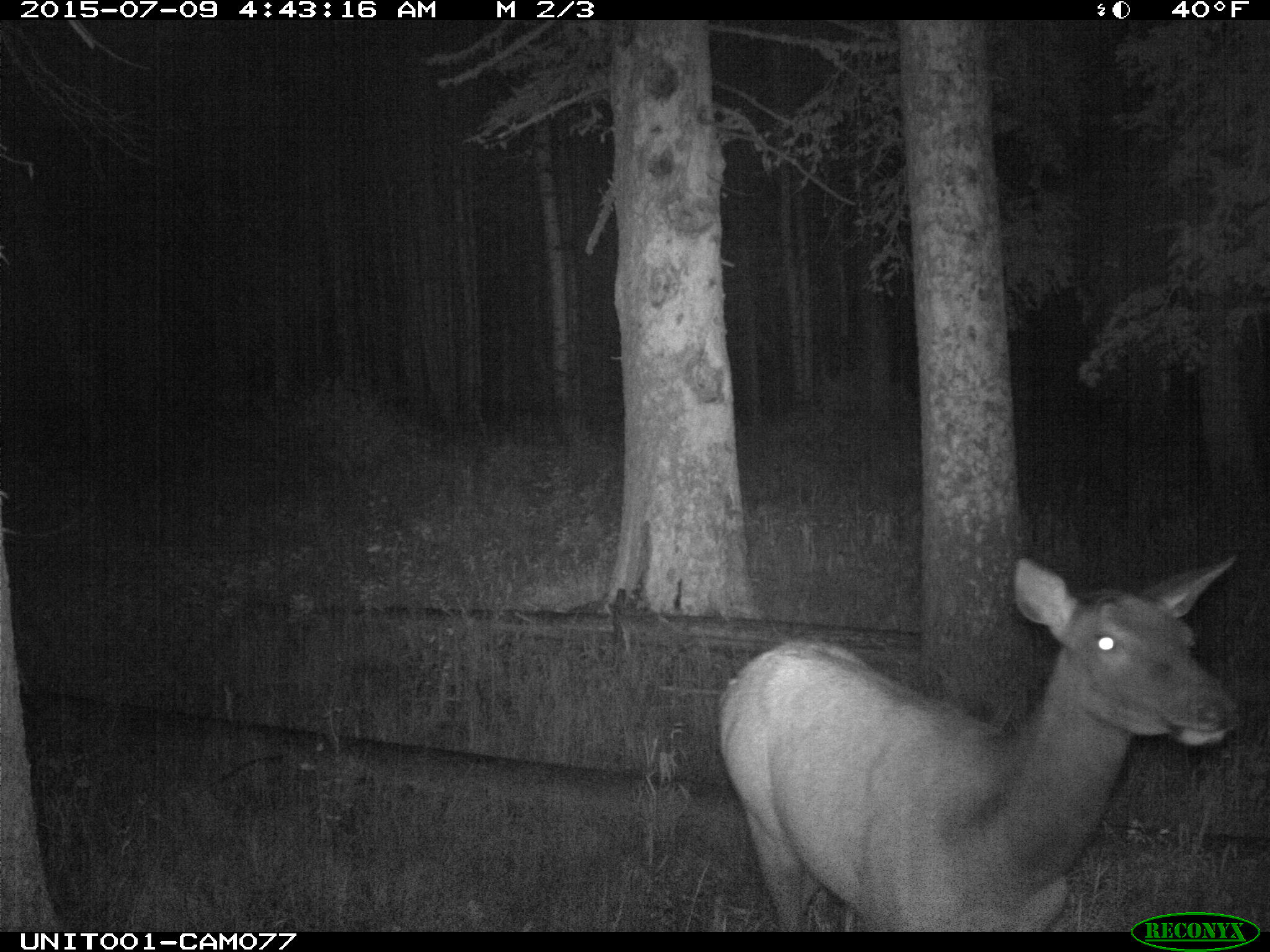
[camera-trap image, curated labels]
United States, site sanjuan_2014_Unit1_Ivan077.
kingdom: Animalia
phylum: Chordata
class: Mammalia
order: Artiodactyla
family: Cervidae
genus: Cervus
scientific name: Cervus elaphus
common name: red deer